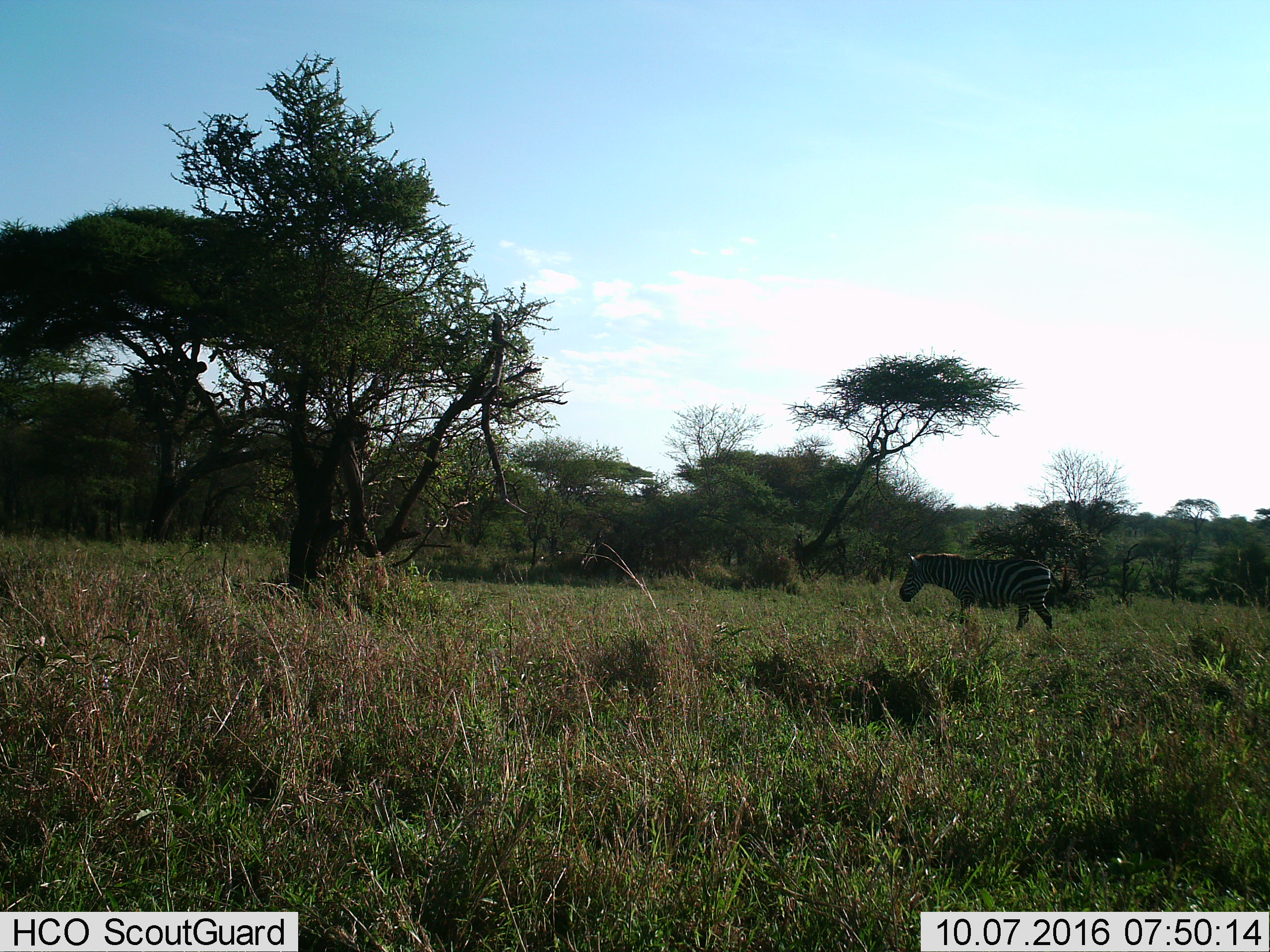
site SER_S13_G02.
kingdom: Animalia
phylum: Chordata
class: Mammalia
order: Perissodactyla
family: Equidae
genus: Equus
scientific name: Equus quagga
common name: plains zebra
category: zebraplains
Zebraplains (plains zebra) (Equus quagga), count 1. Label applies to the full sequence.